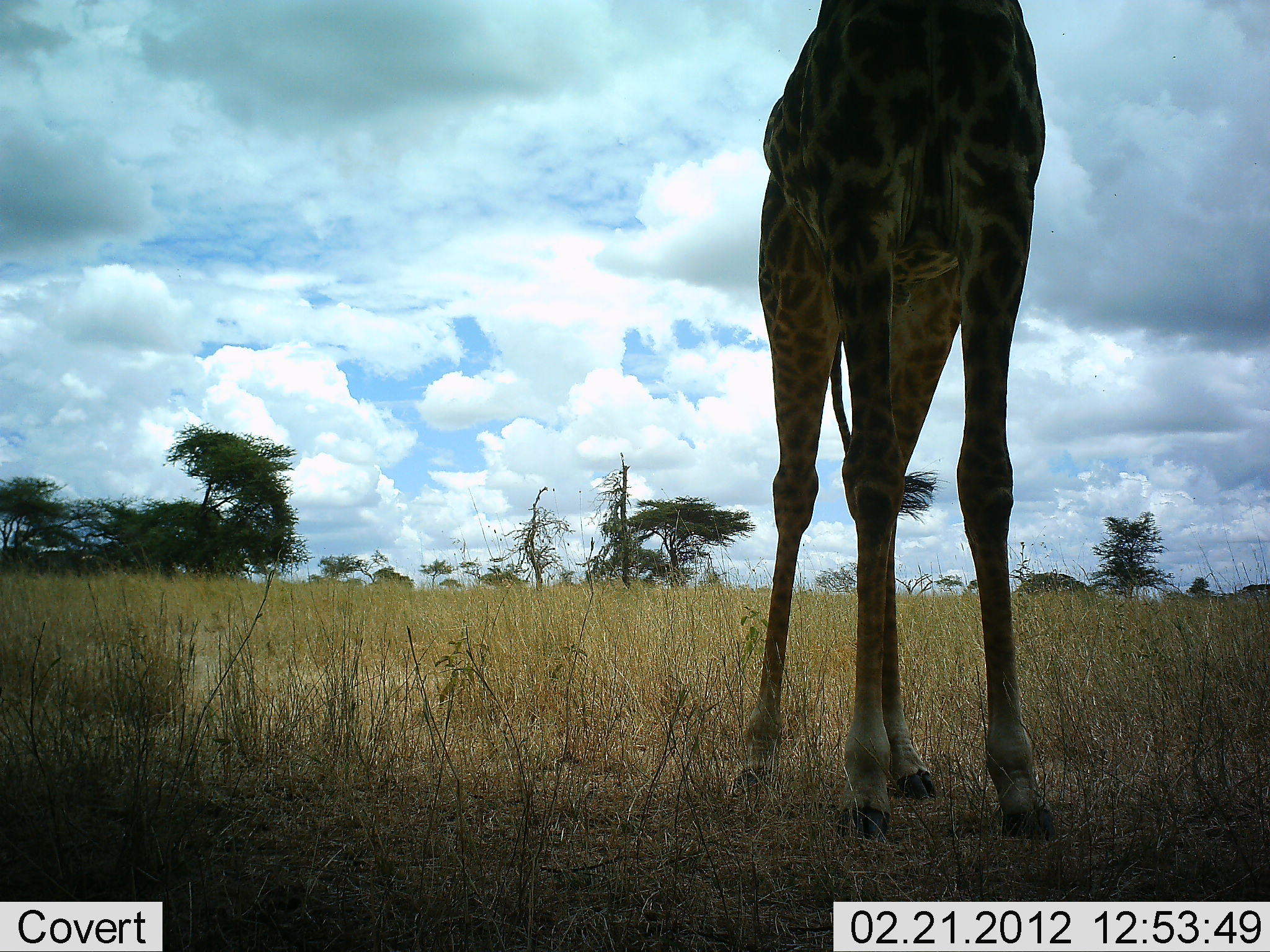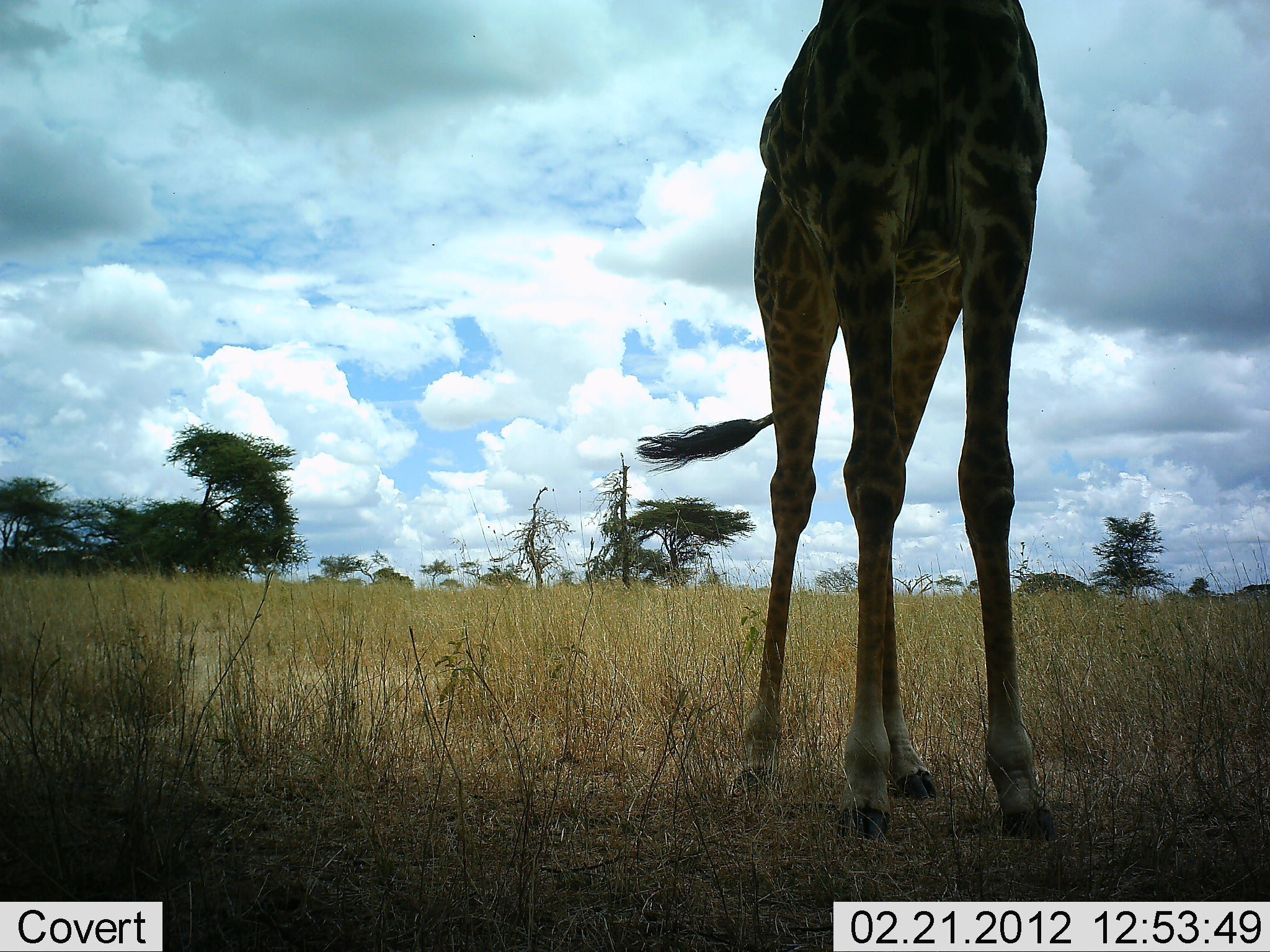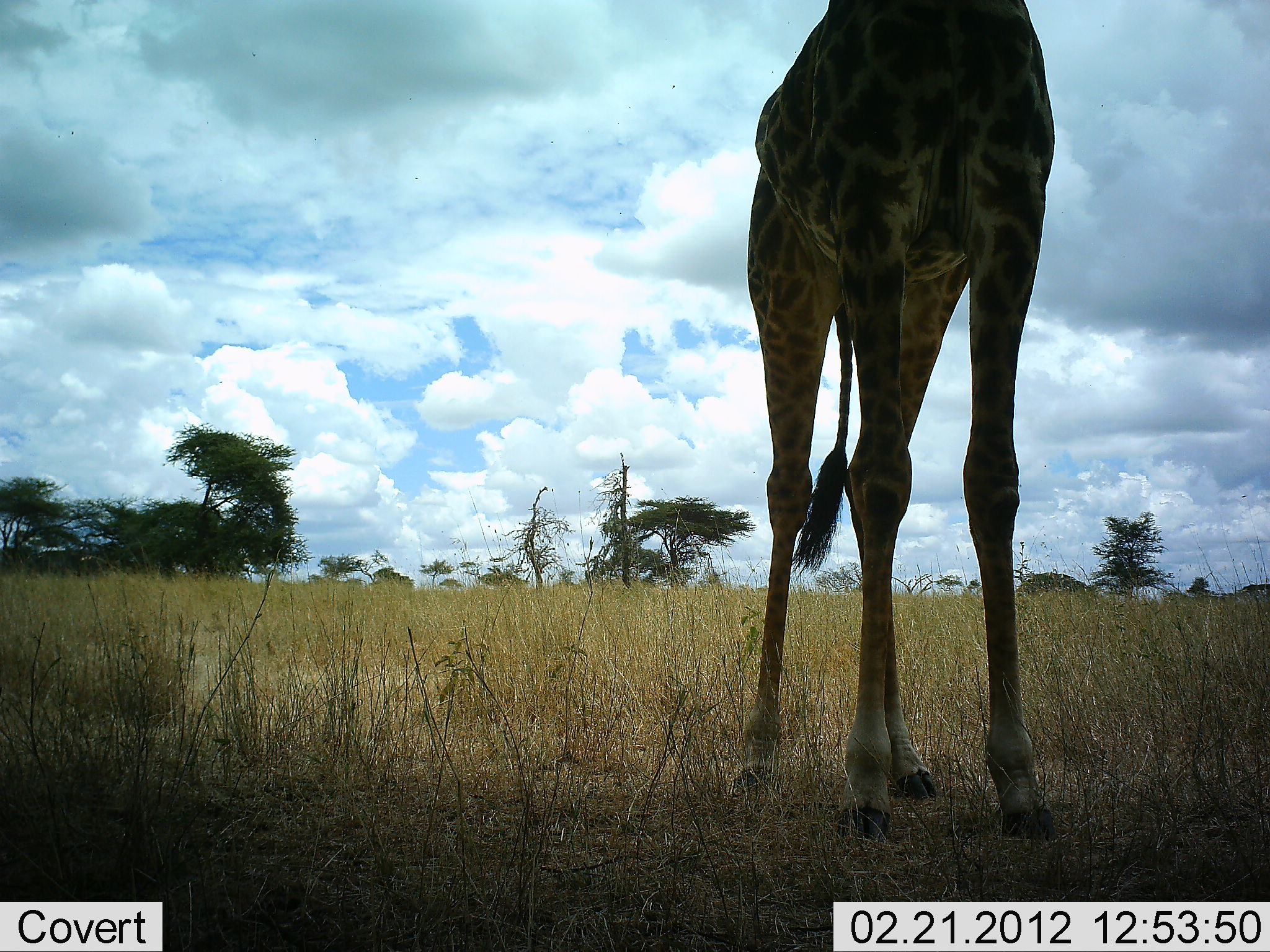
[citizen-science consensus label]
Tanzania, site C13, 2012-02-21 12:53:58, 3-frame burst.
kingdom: Animalia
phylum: Chordata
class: Mammalia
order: Artiodactyla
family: Giraffidae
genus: Giraffa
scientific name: Giraffa camelopardalis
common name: giraffe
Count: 1.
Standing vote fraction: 100%.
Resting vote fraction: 0%.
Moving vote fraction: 0%.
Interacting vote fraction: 0%.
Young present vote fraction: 0%.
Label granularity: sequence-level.